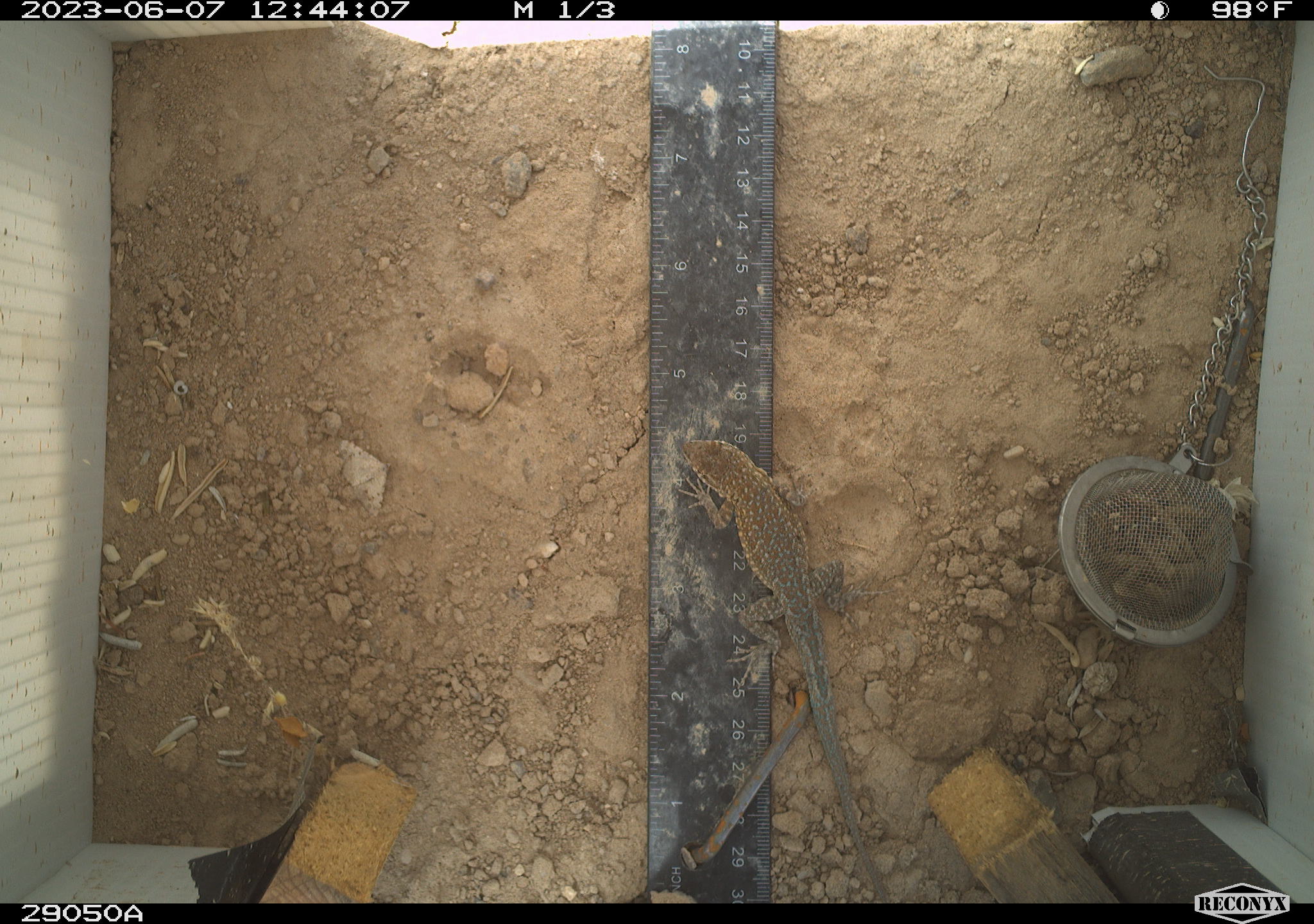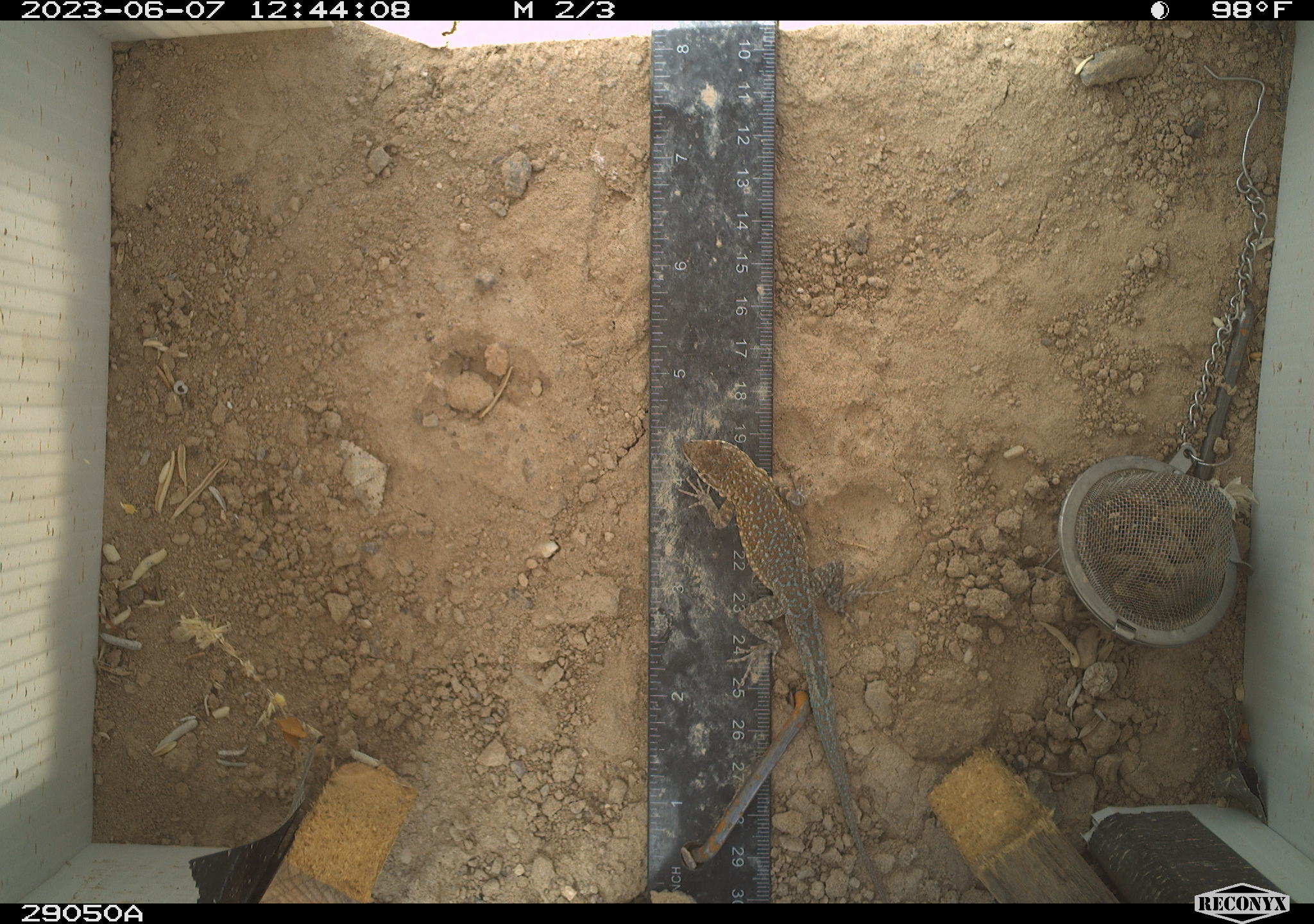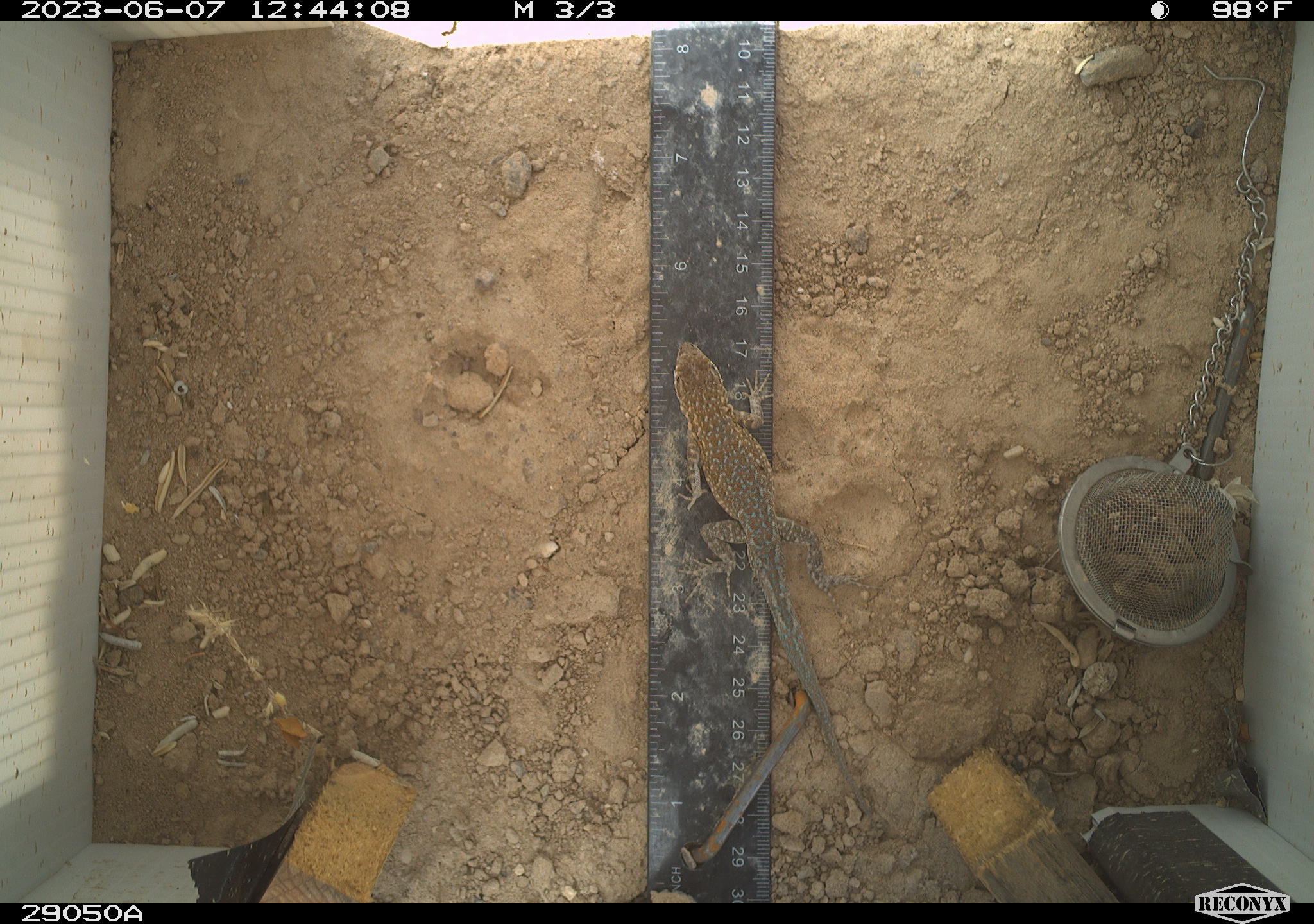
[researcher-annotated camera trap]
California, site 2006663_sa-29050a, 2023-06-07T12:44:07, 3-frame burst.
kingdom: Animalia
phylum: Chordata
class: Reptilia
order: Squamata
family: Phrynosomatidae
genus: Sceloporus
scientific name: Sceloporus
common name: spiny lizards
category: sceloporus species